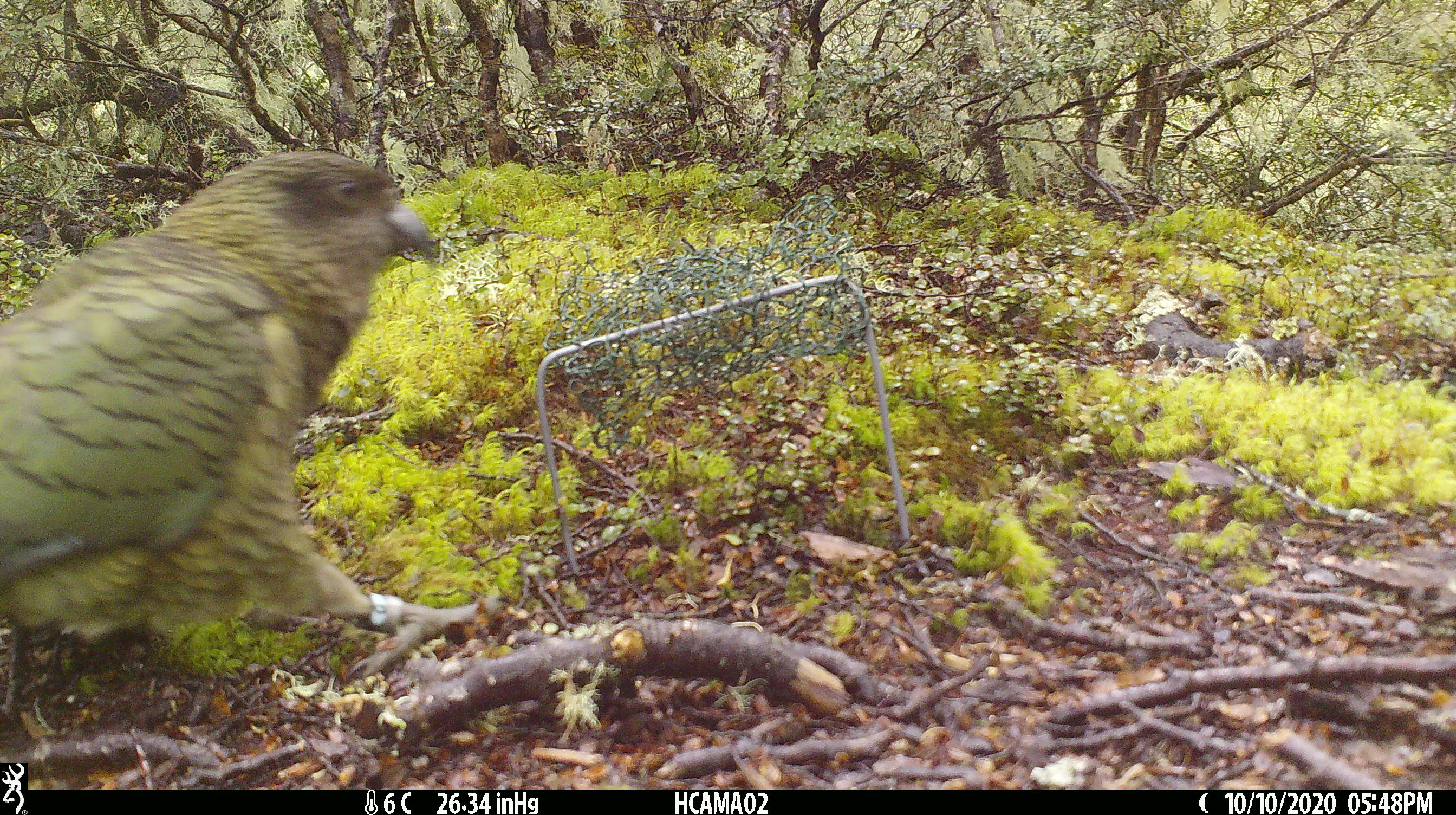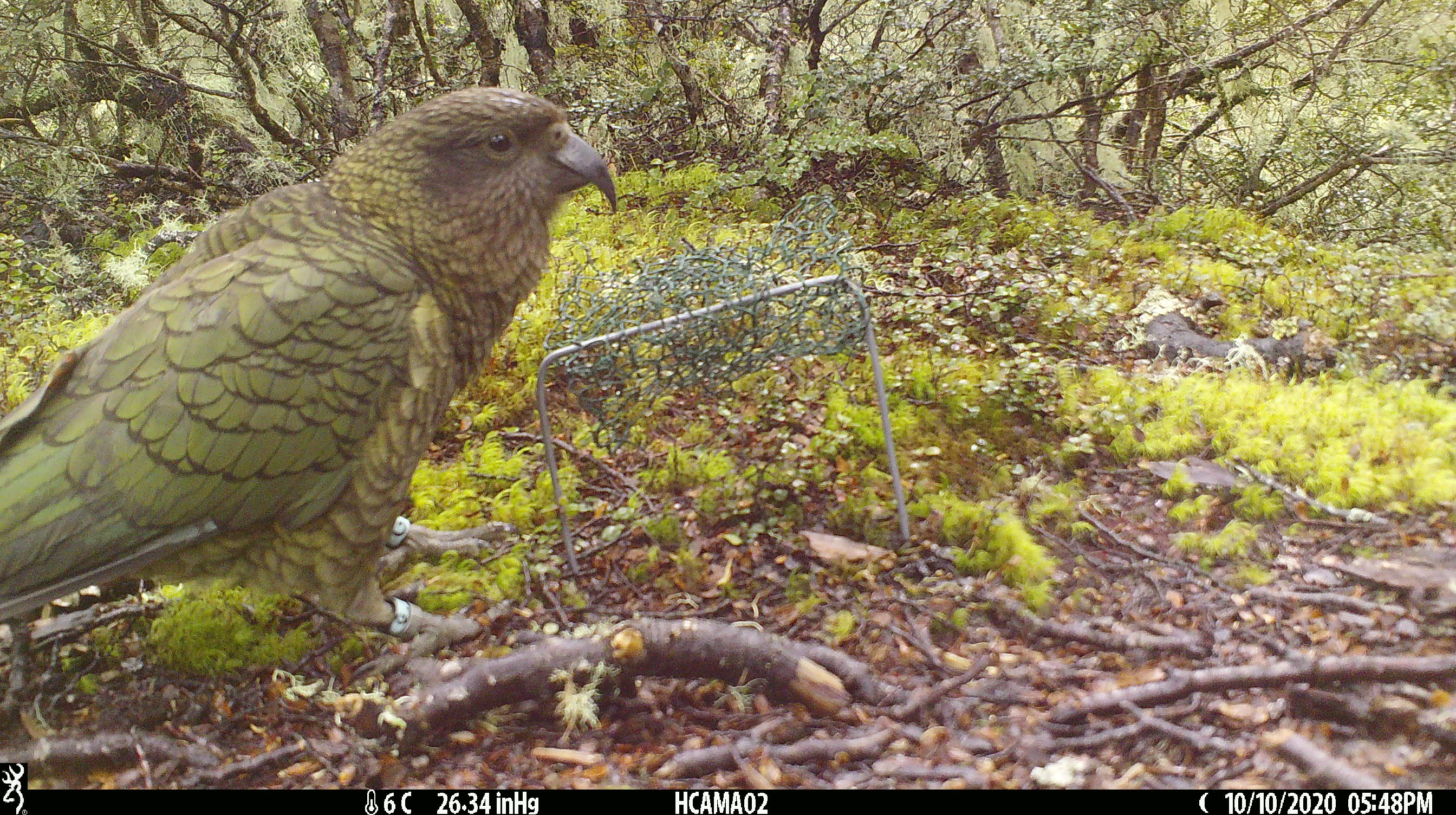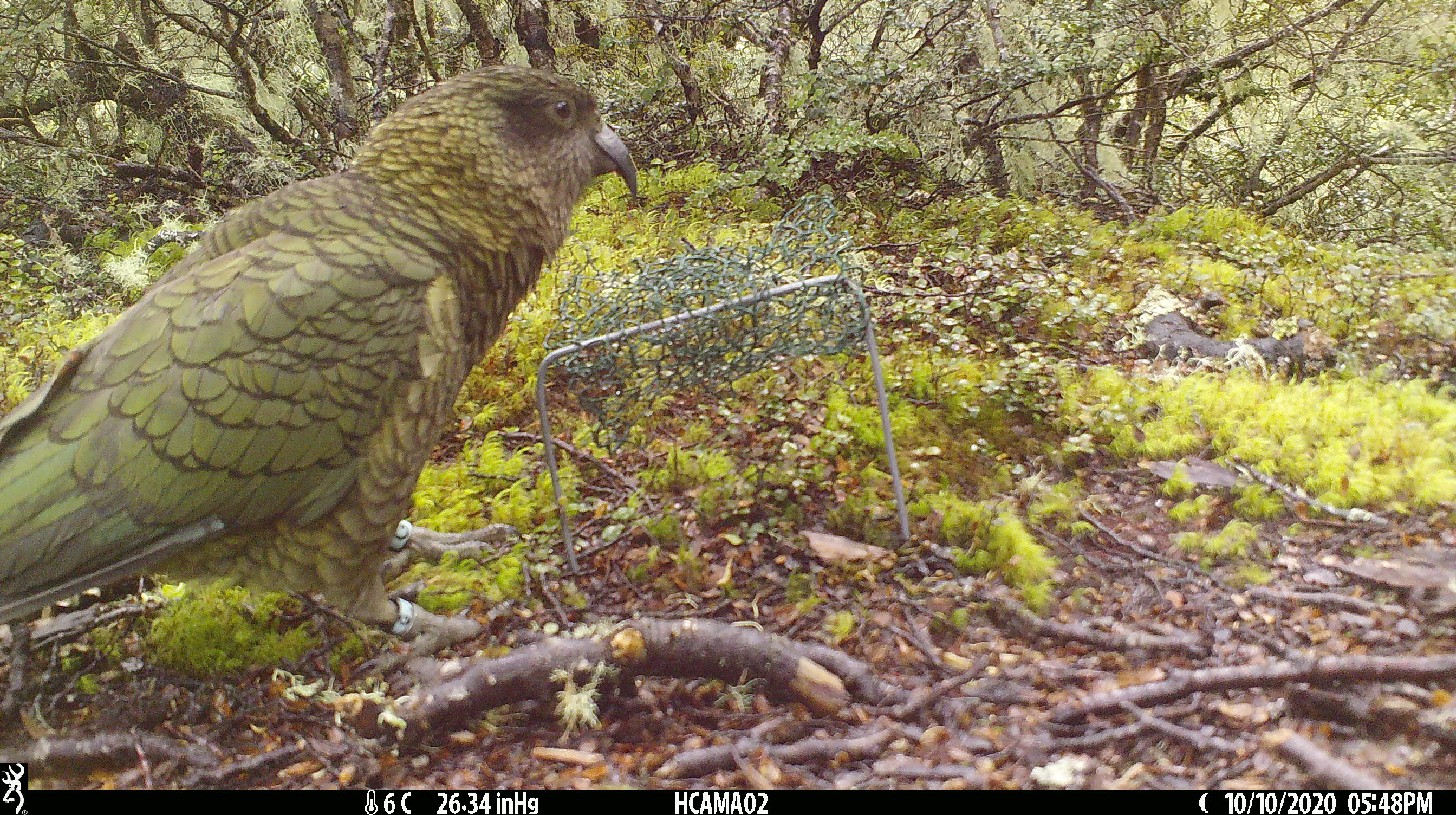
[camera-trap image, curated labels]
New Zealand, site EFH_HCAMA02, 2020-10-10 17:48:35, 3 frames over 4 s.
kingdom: Animalia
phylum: Chordata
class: Aves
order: Psittaciformes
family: Strigopidae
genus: Nestor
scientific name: Nestor notabilis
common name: kea